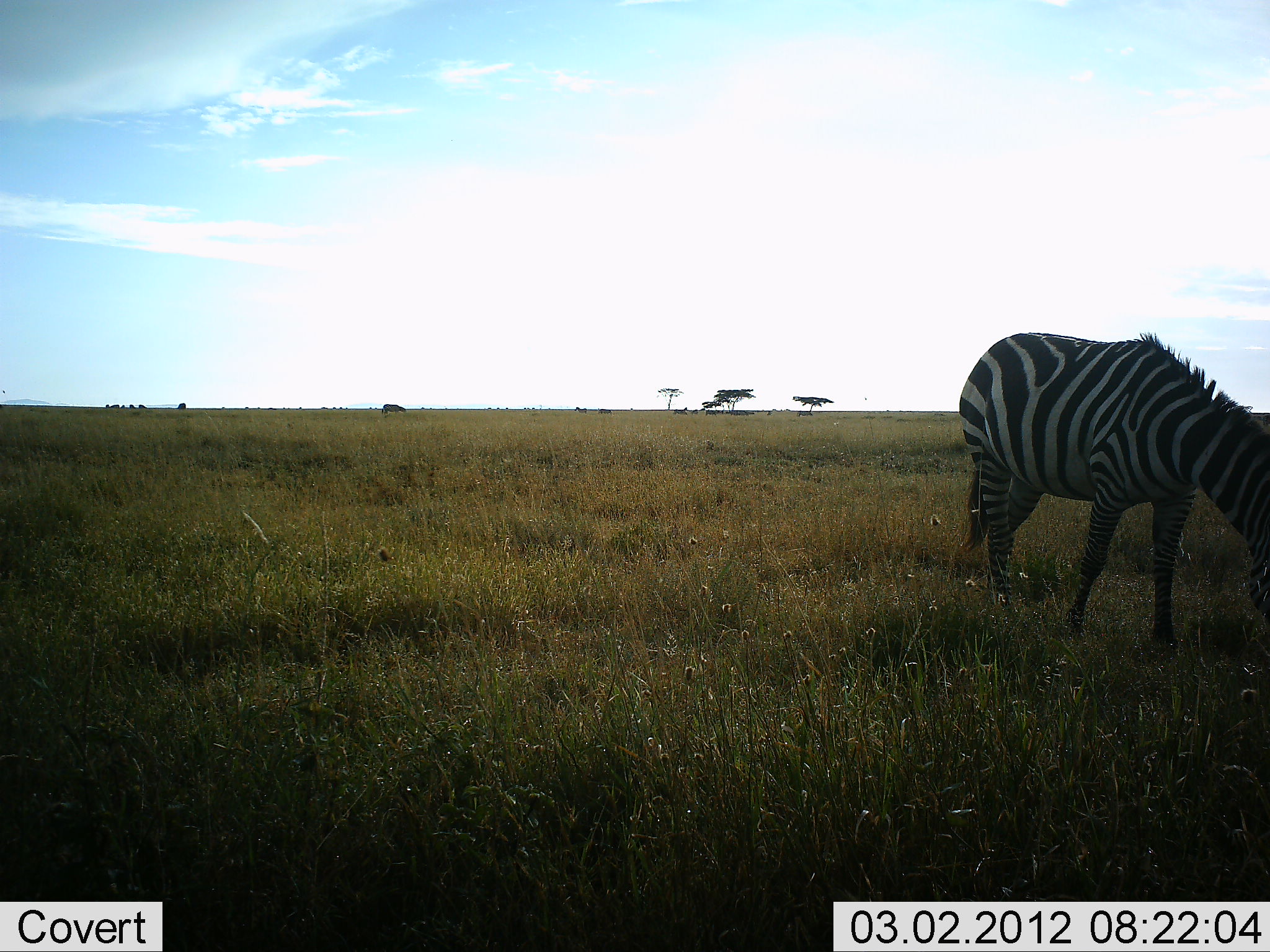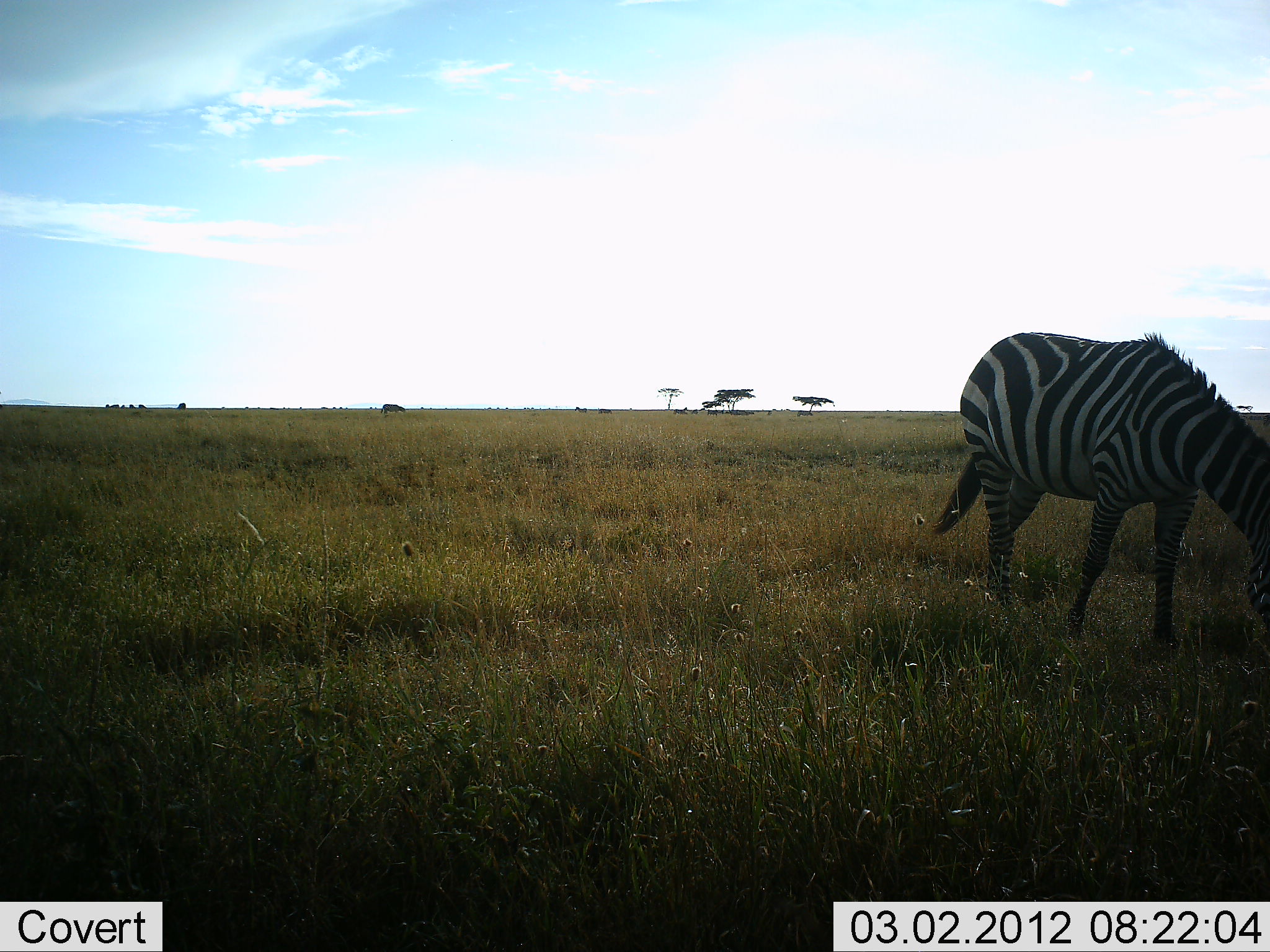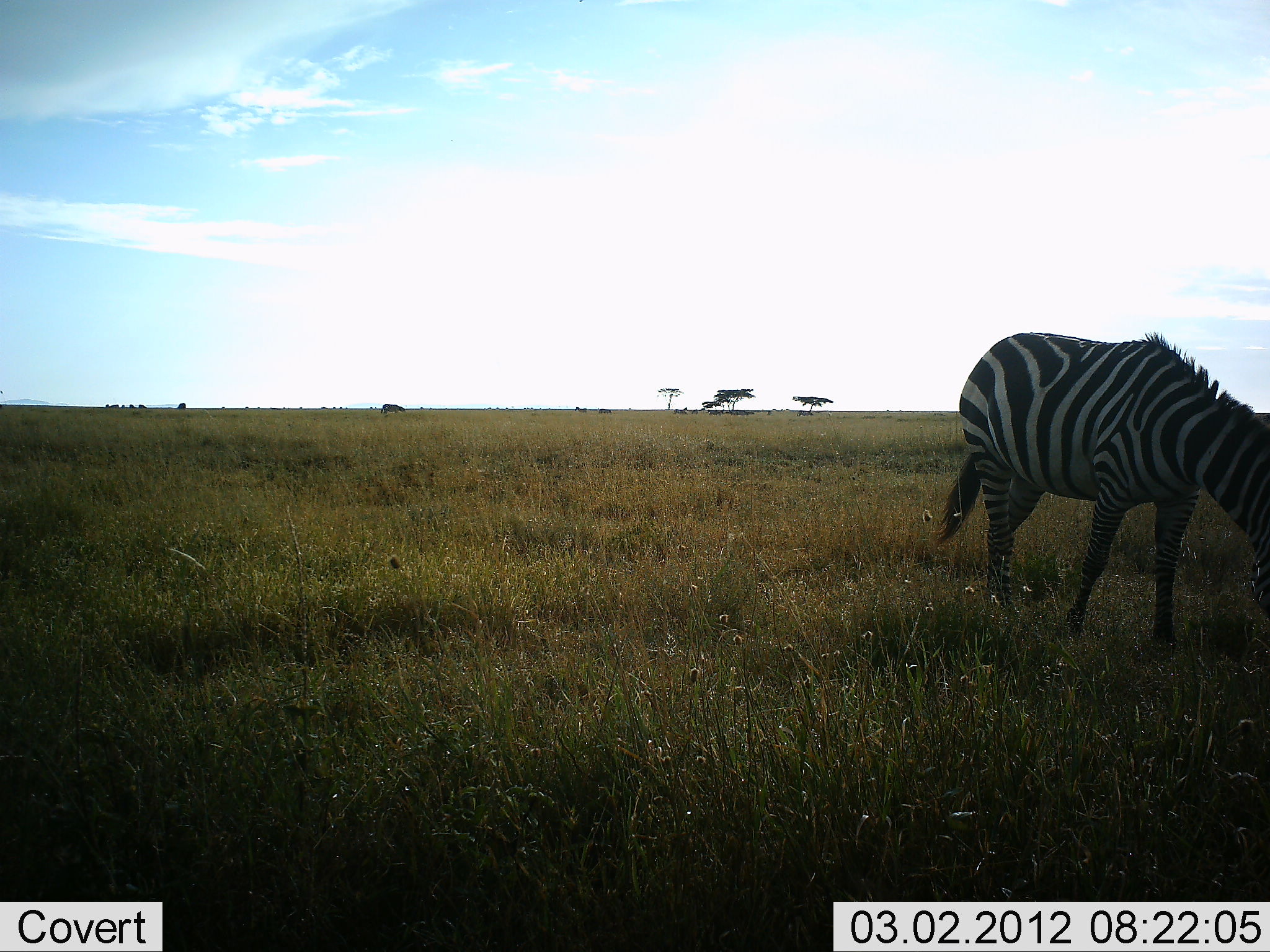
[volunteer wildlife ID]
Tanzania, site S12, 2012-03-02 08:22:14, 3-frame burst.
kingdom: Animalia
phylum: Chordata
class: Mammalia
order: Perissodactyla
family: Equidae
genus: Equus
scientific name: Equus quagga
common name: plains zebra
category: zebra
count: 1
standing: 36%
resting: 0%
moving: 0%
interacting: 0%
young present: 0%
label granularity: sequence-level